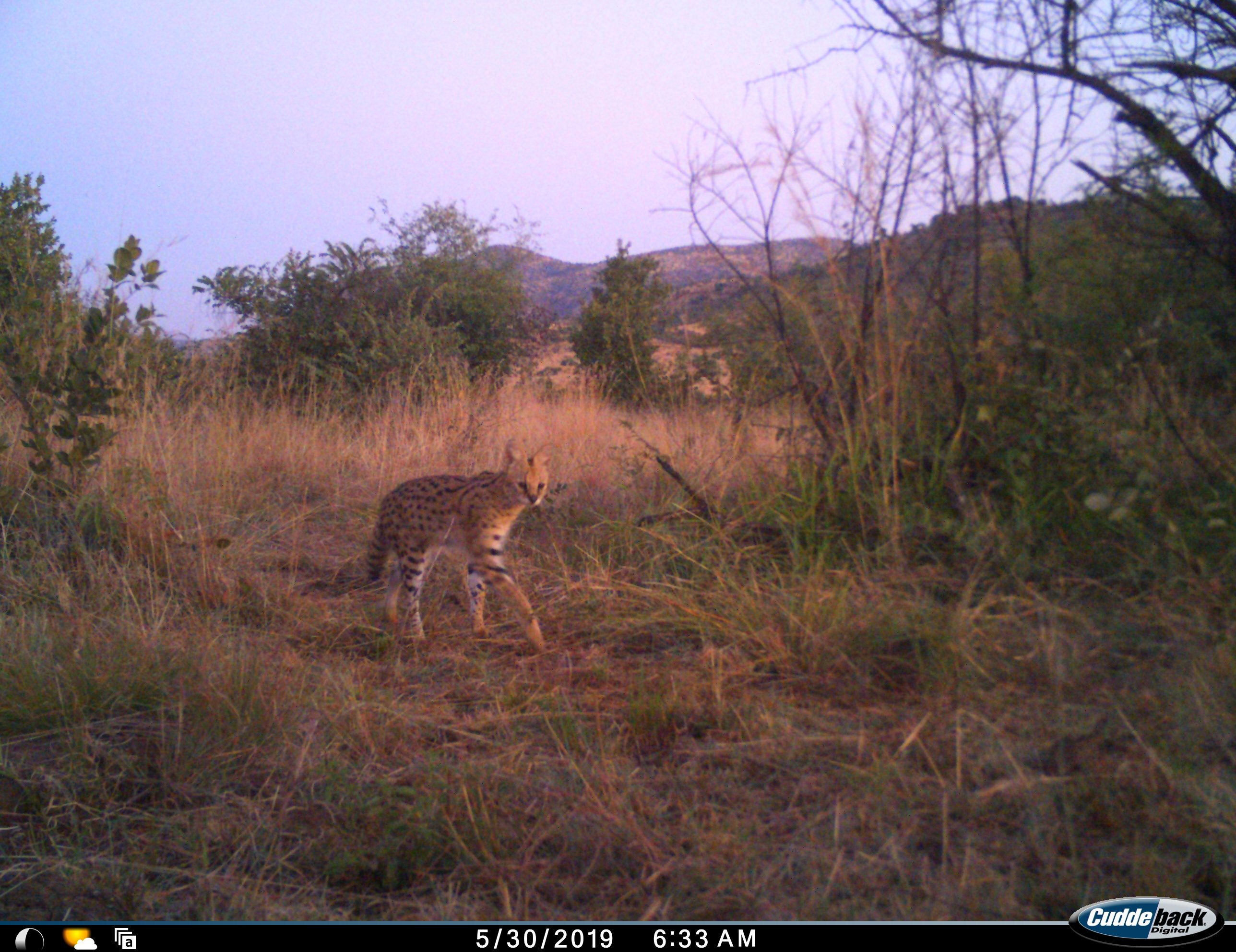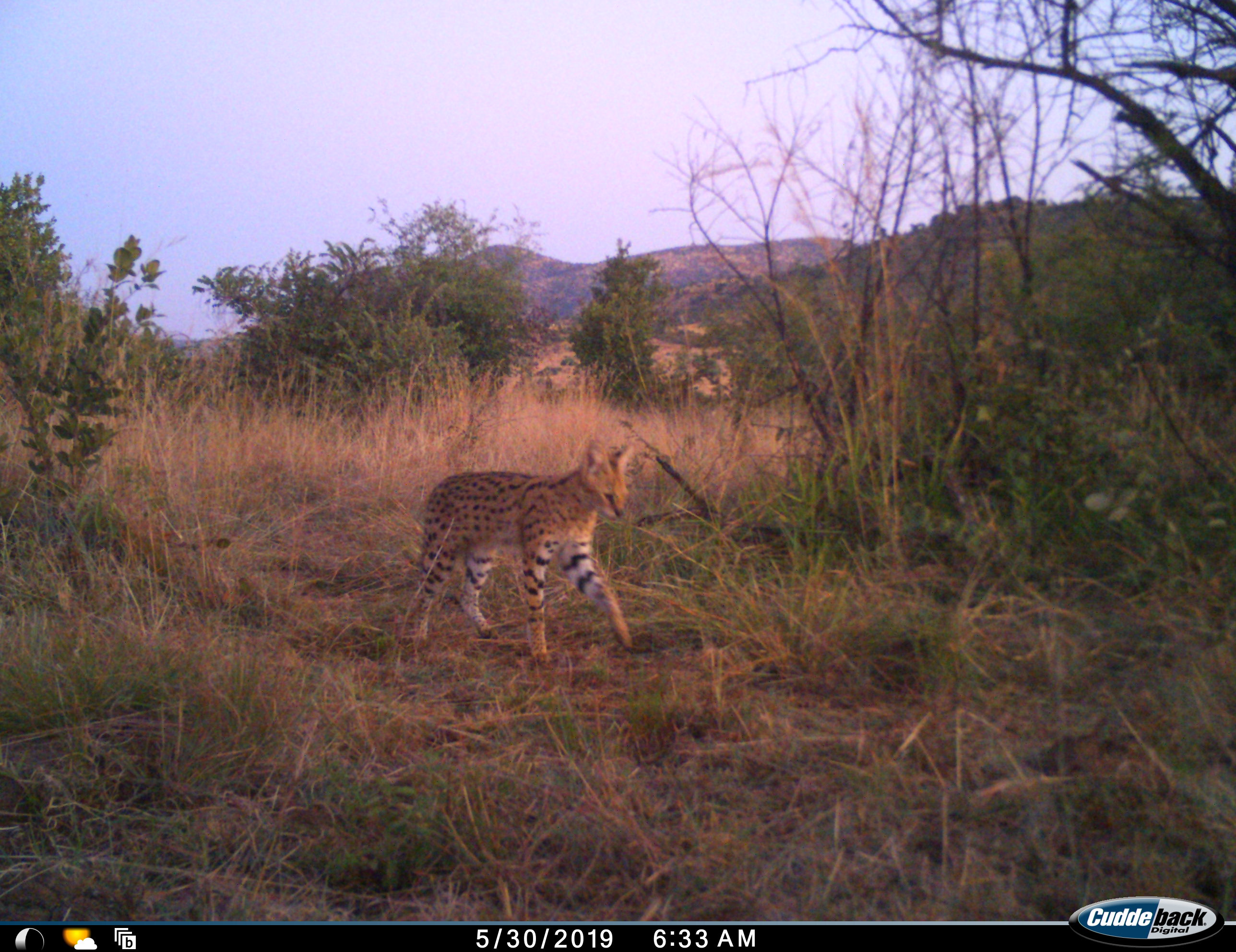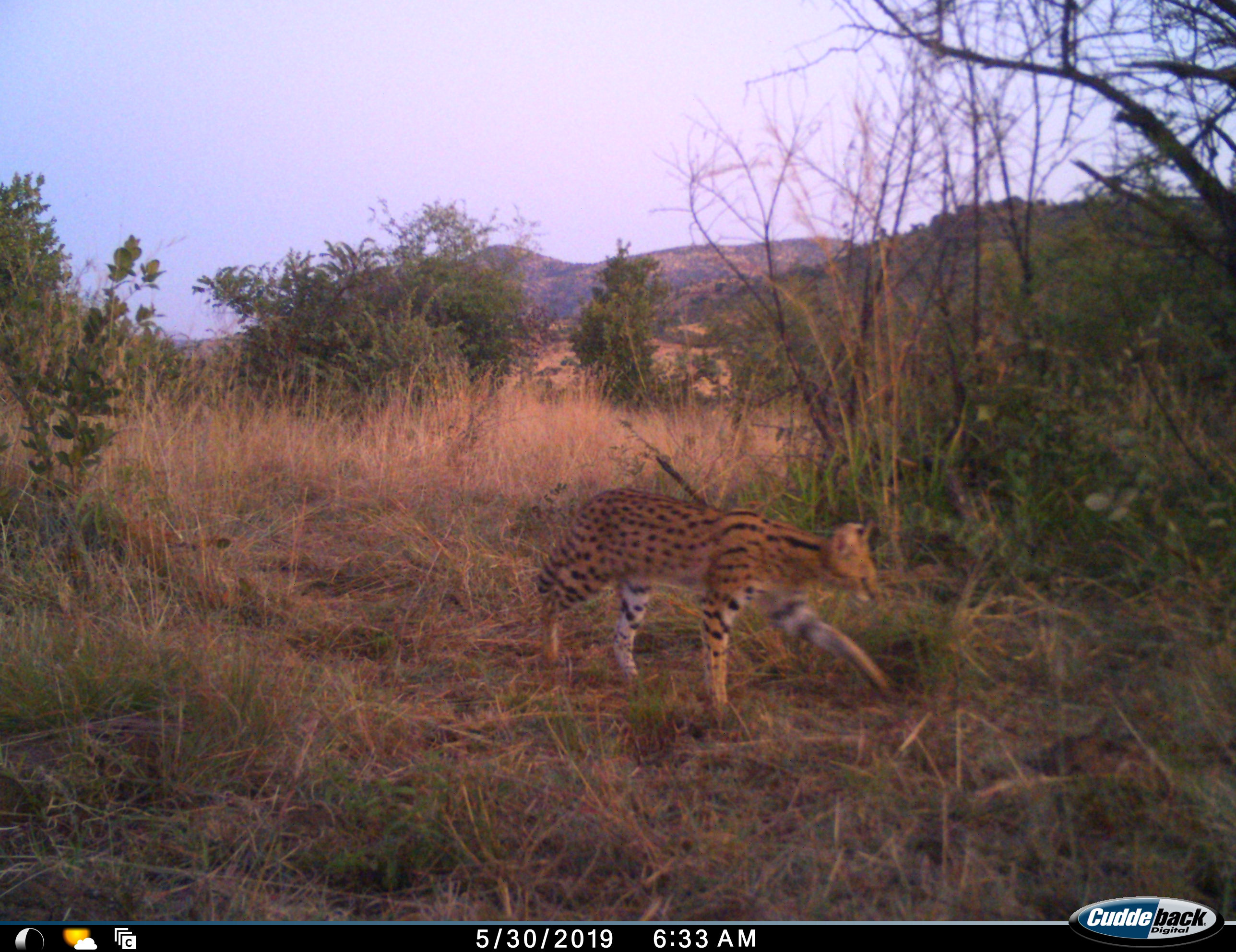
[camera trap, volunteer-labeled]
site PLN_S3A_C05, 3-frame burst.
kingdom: Animalia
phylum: Chordata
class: Mammalia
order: Carnivora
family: Felidae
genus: Leptailurus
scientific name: Leptailurus serval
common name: serval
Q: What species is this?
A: Serval (Leptailurus serval).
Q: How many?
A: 1.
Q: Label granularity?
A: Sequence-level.